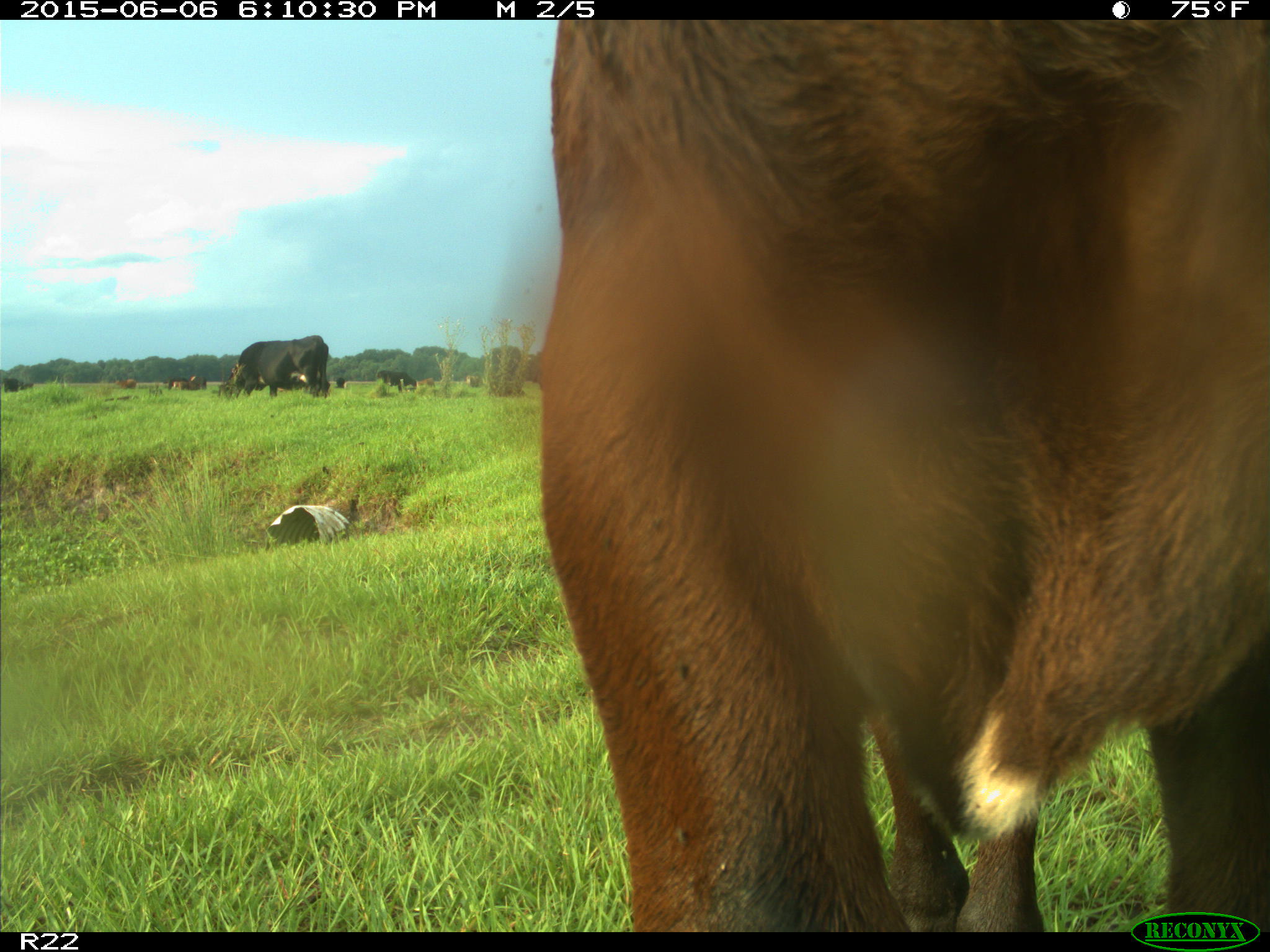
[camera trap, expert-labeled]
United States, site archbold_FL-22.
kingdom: Animalia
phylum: Chordata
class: Mammalia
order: Artiodactyla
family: Bovidae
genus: Bos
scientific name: Bos taurus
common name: domestic cow